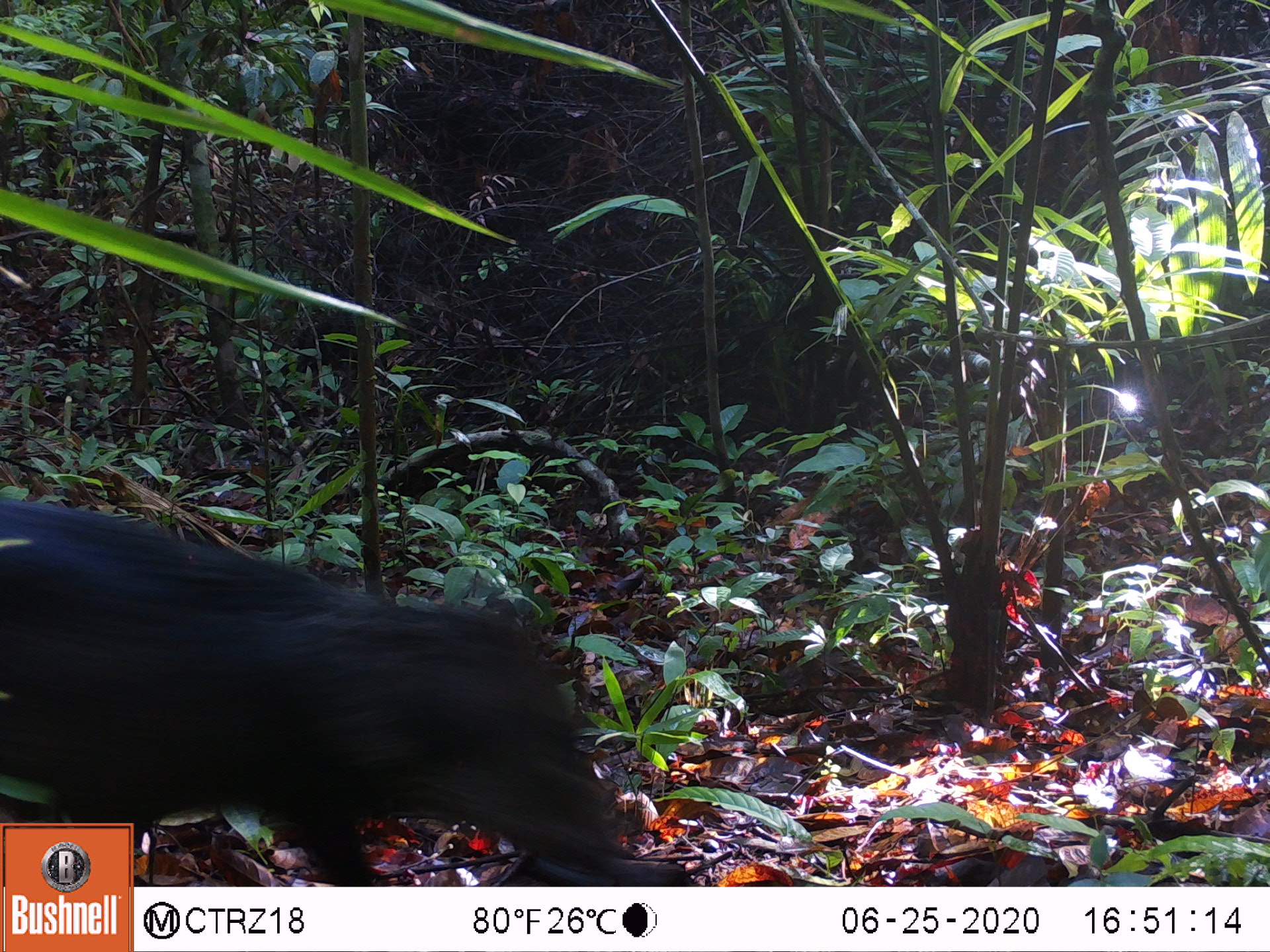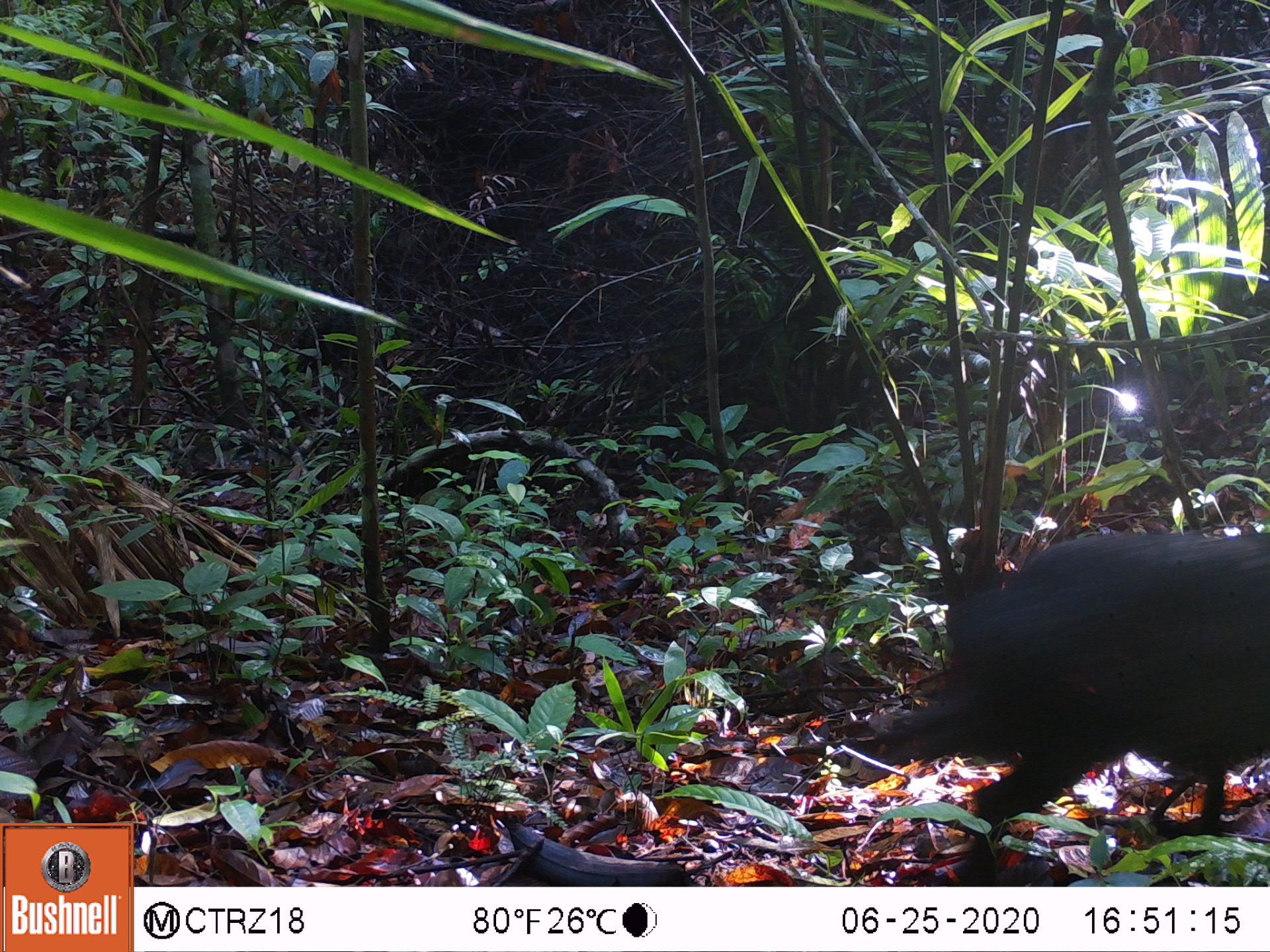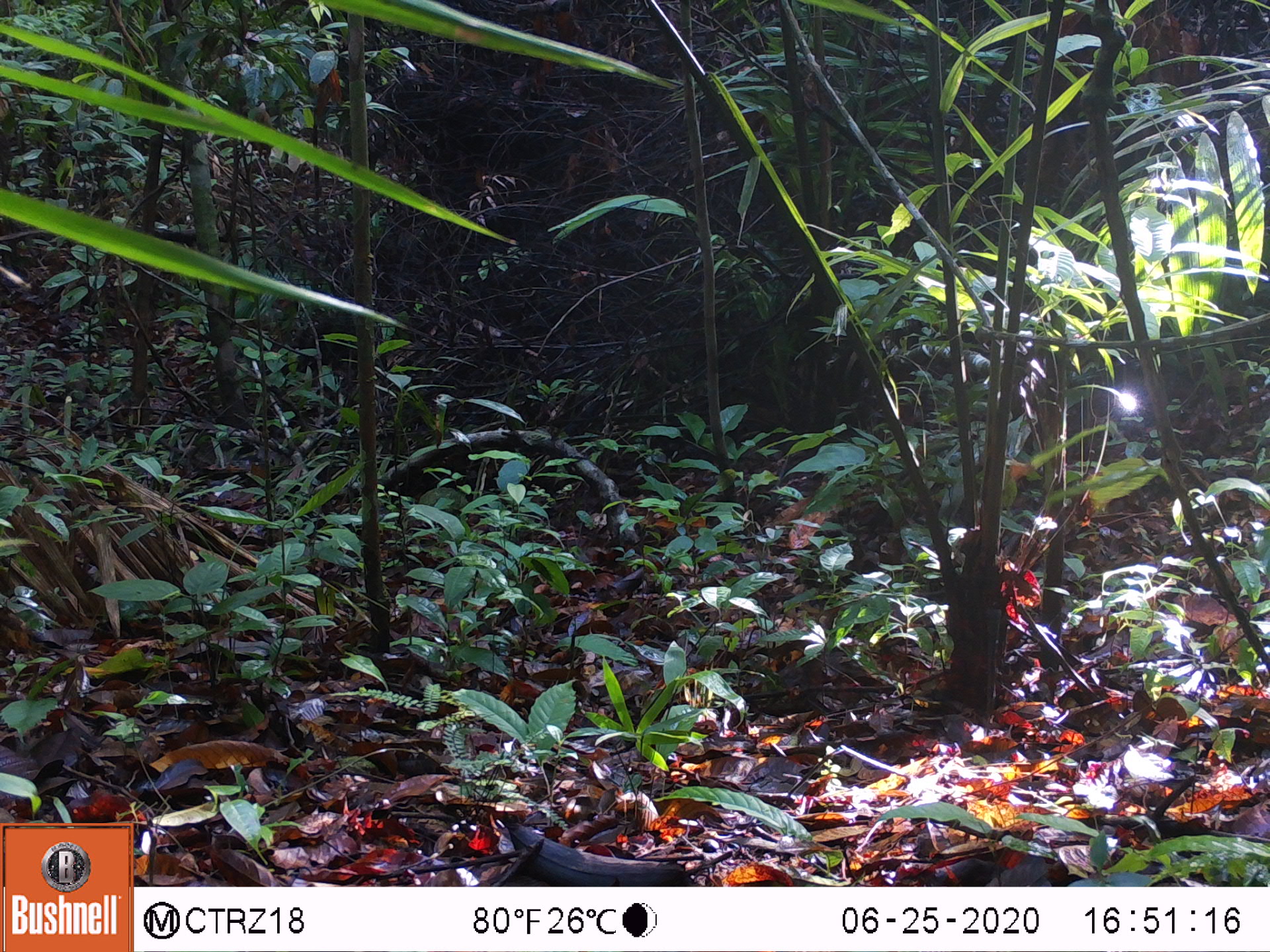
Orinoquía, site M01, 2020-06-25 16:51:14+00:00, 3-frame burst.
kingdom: Animalia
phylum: Chordata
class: Mammalia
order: Artiodactyla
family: Tayassuidae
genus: Pecari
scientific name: Pecari tajacu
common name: collared peccary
Collared peccary (Pecari tajacu).